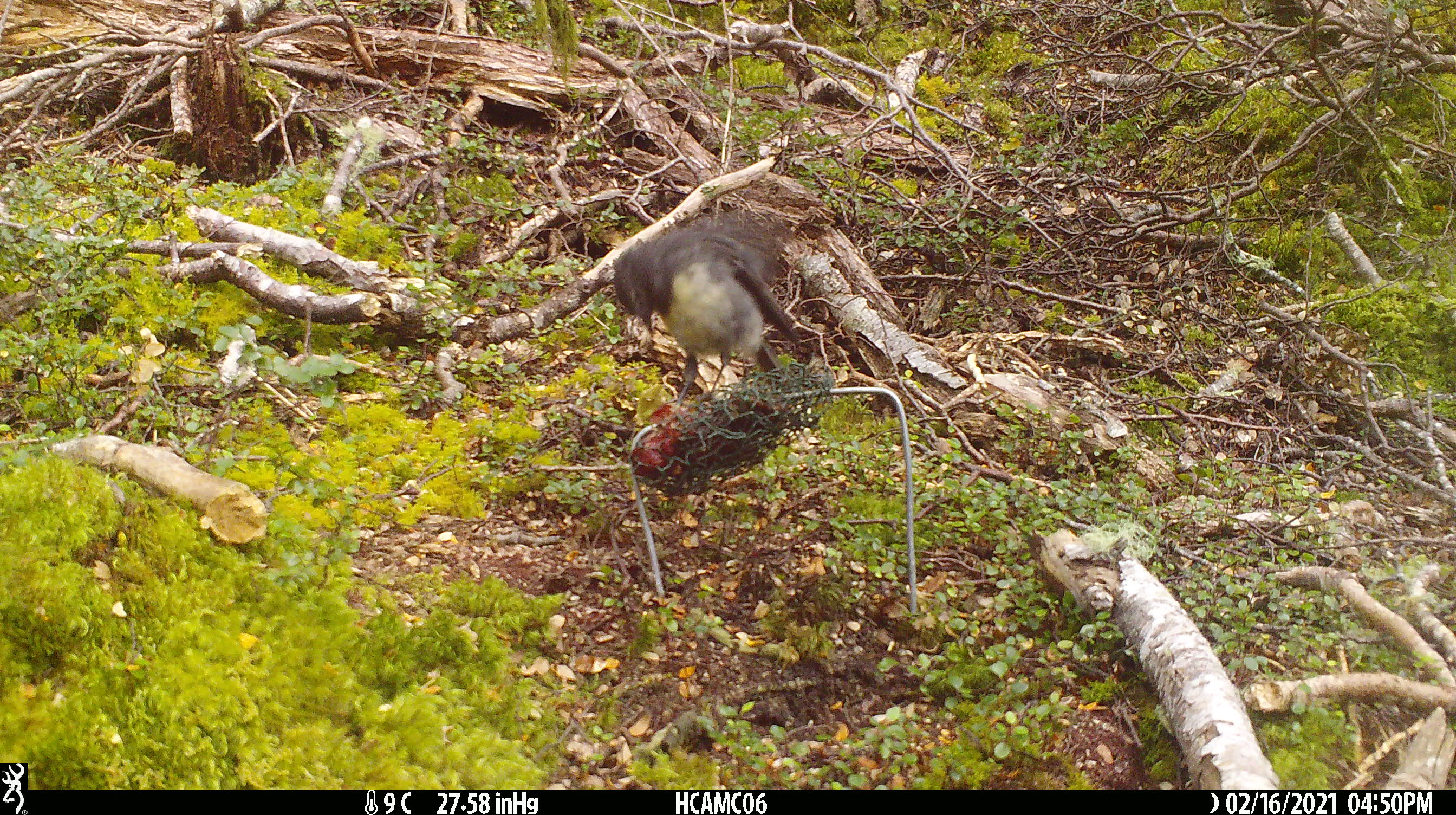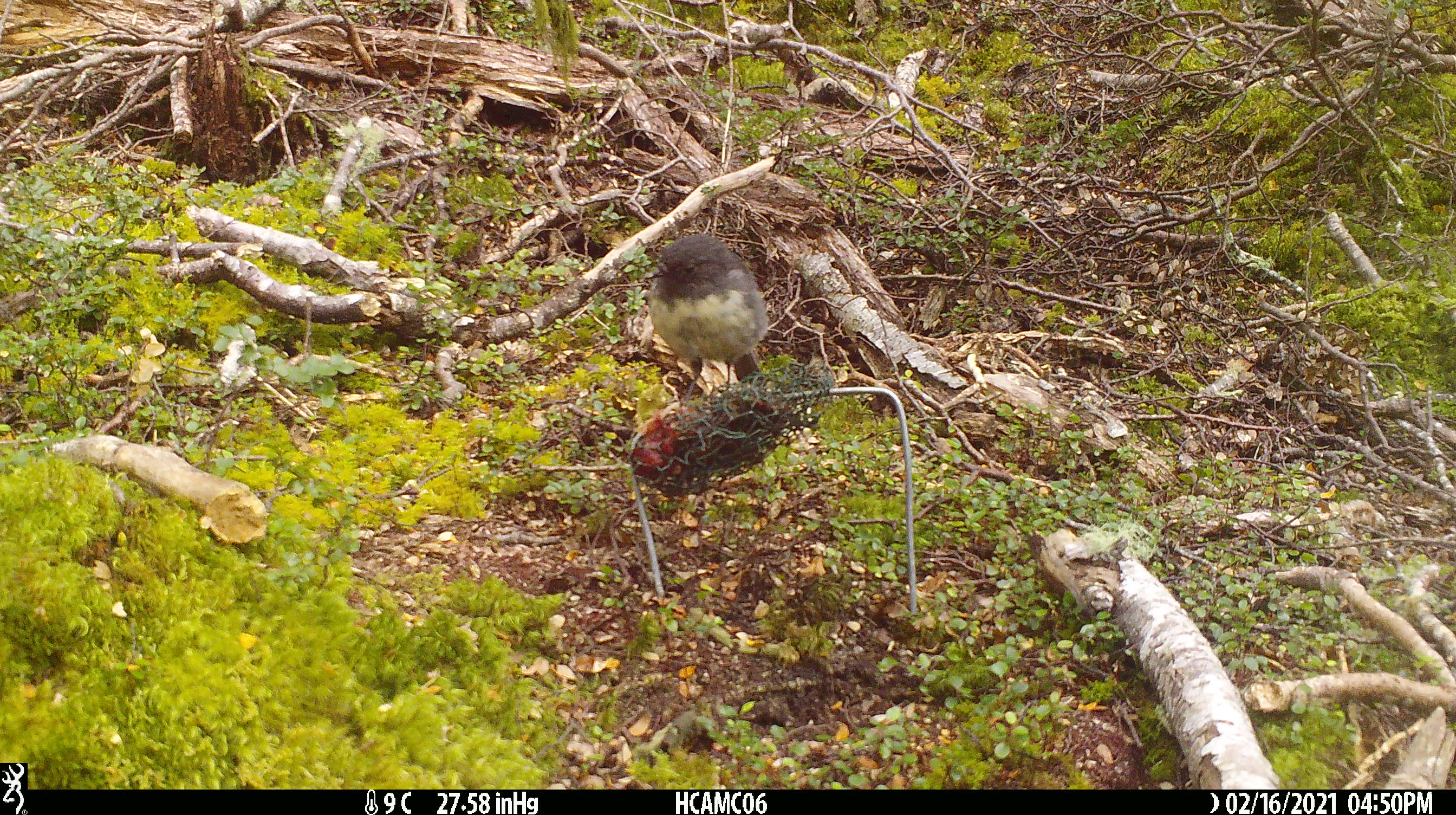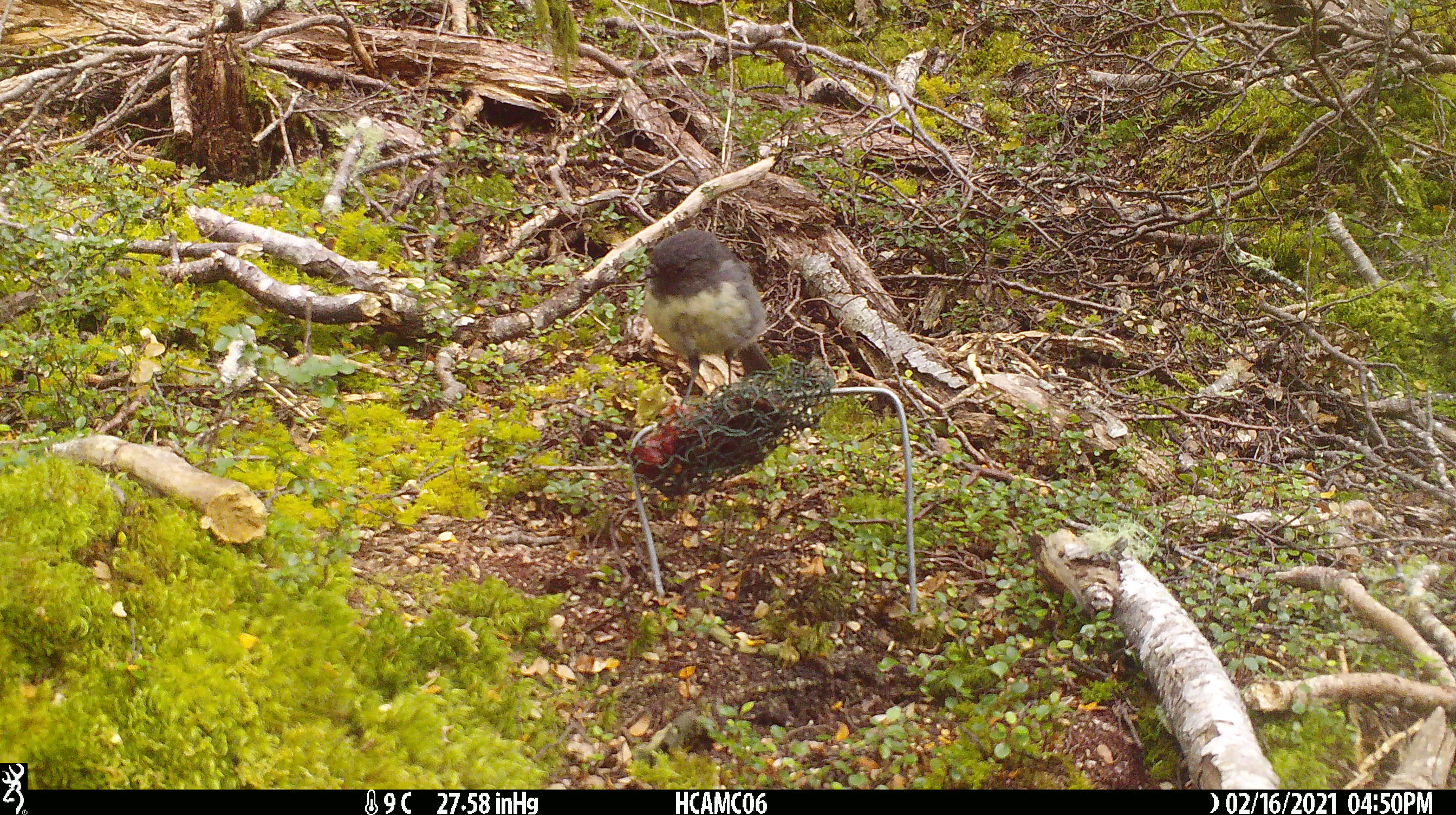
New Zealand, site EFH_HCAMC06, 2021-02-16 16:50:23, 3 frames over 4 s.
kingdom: Animalia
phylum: Chordata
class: Aves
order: Passeriformes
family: Petroicidae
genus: Petroica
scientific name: Petroica australis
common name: new zealand robin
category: robin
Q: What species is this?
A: Robin (new zealand robin) (Petroica australis).